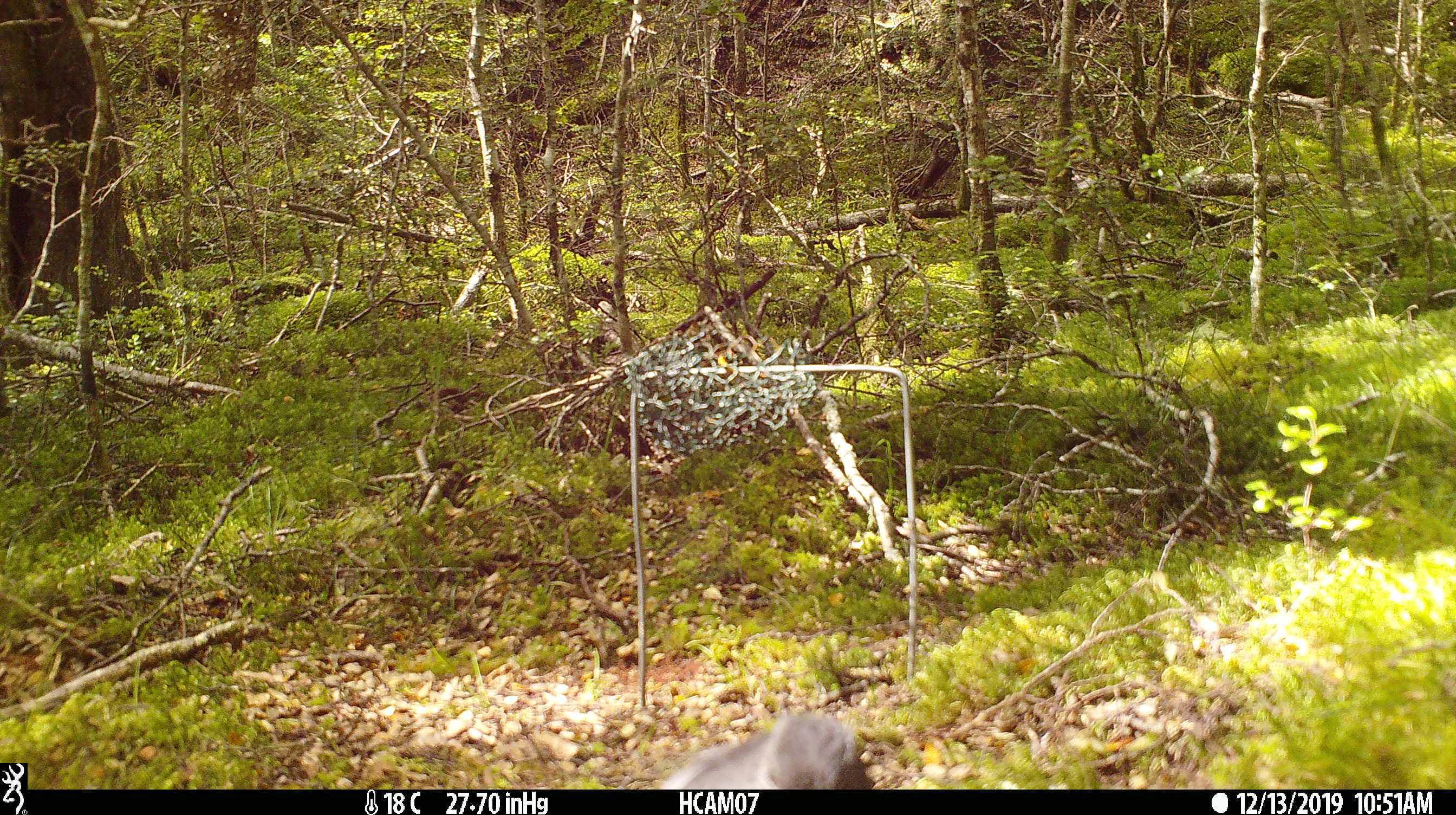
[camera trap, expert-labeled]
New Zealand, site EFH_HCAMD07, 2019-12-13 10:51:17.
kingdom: Animalia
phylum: Chordata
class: Aves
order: Passeriformes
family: Petroicidae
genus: Petroica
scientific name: Petroica australis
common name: new zealand robin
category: robin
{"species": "robin (new zealand robin) (Petroica australis)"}